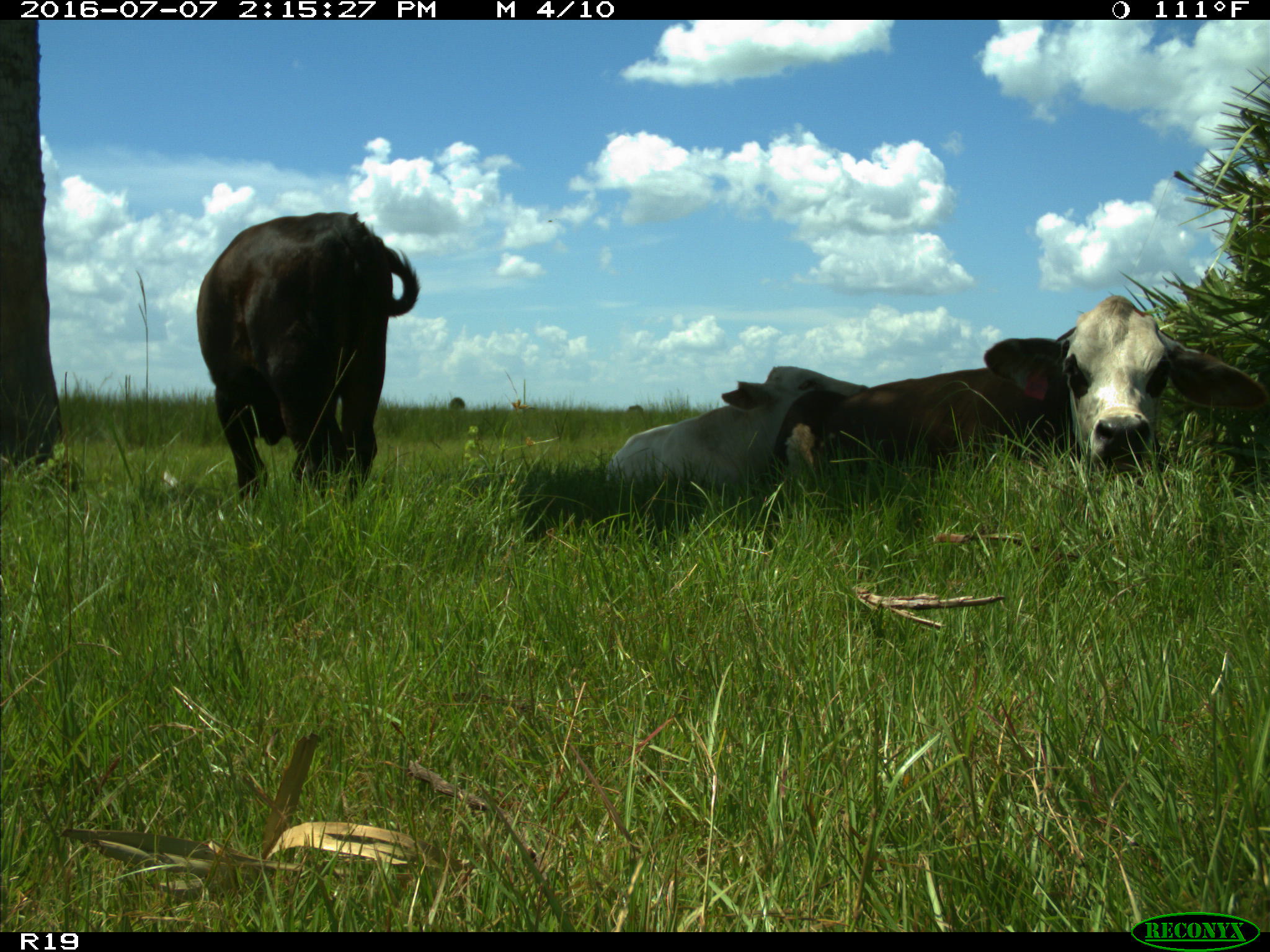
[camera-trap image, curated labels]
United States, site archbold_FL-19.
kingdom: Animalia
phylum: Chordata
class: Mammalia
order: Artiodactyla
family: Bovidae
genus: Bos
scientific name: Bos taurus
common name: domestic cow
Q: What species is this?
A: Bos taurus (domestic cow).